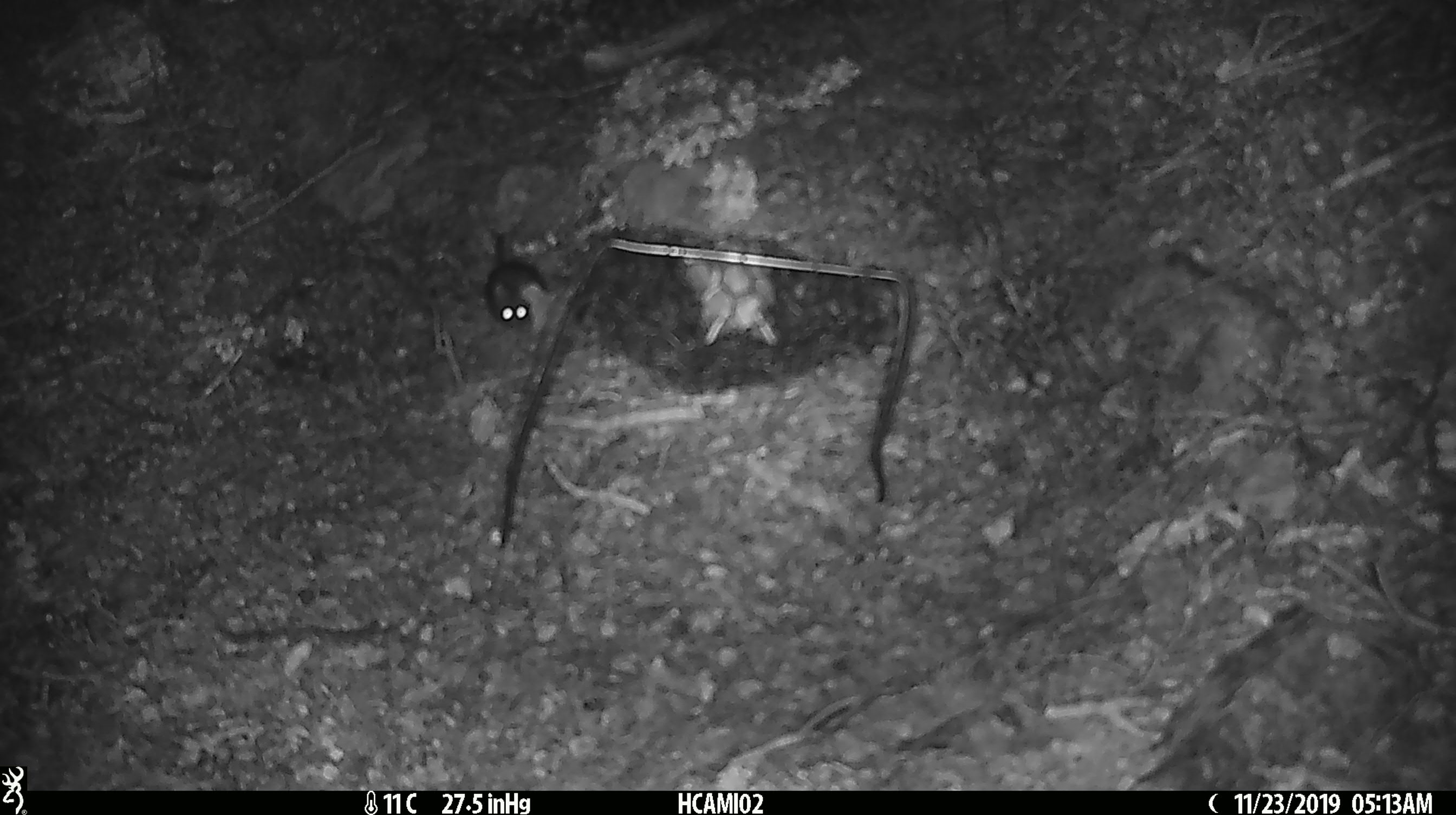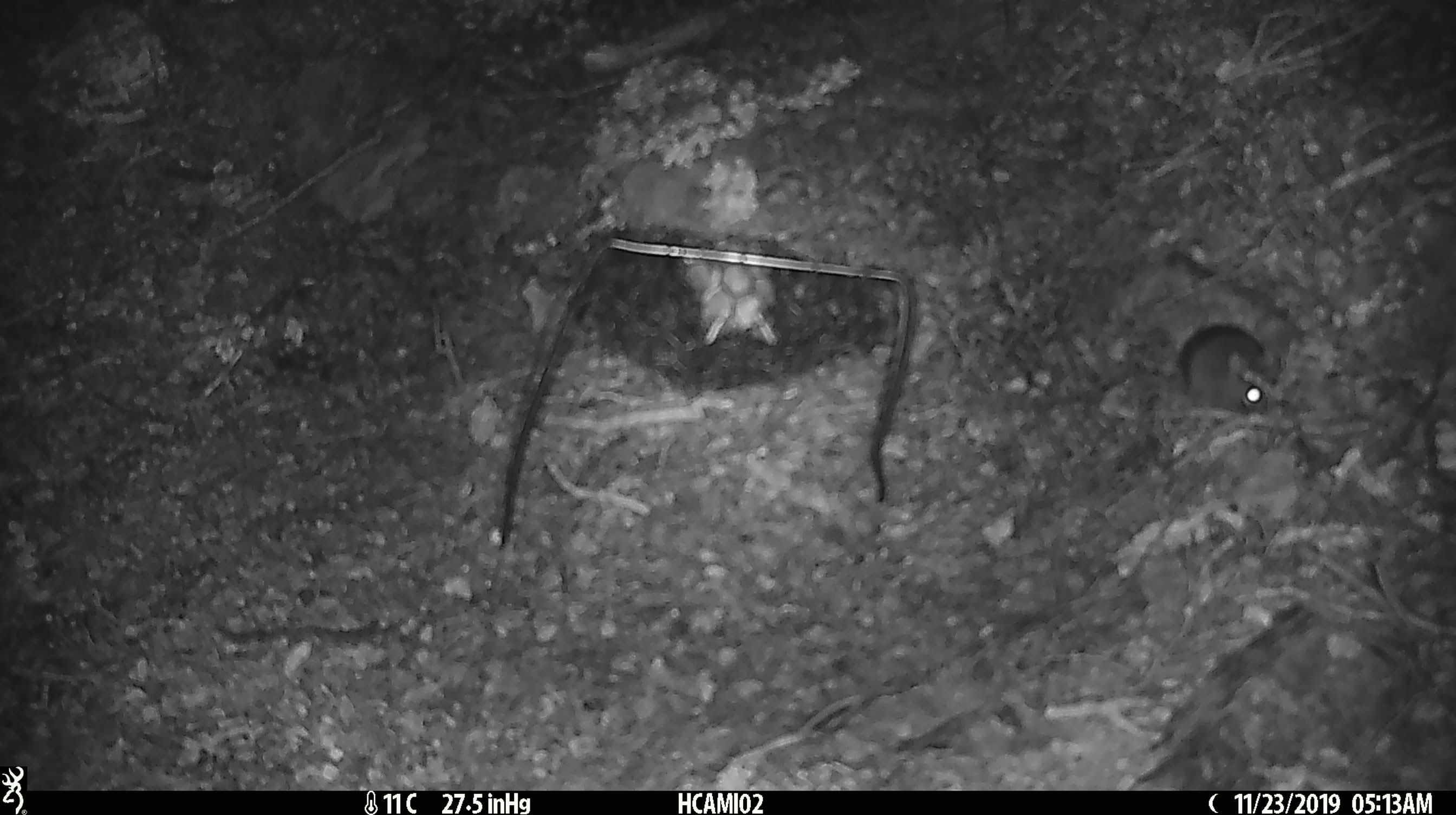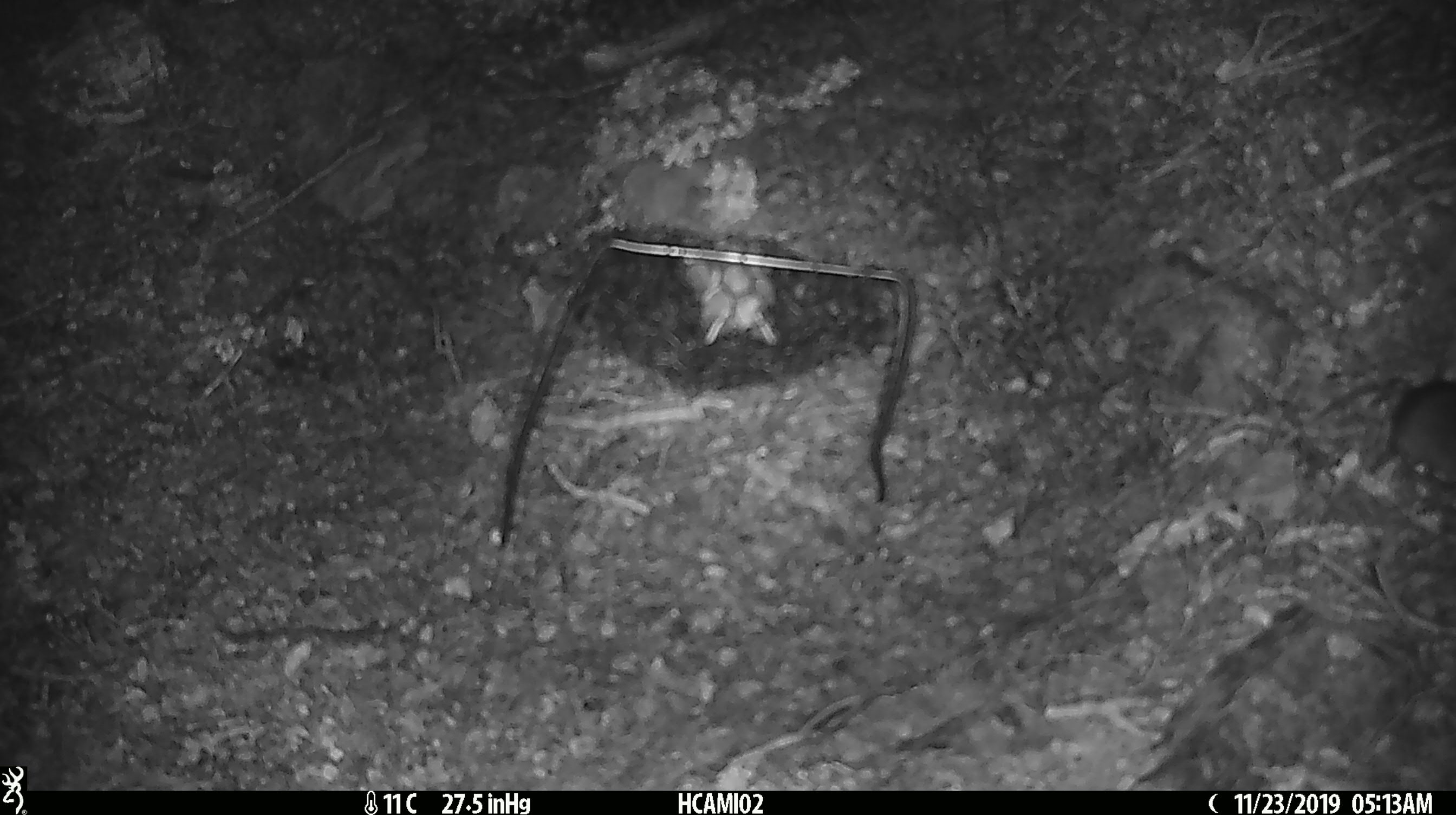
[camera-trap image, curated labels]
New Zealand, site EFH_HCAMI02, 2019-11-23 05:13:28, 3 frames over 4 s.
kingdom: Animalia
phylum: Chordata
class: Mammalia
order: Rodentia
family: Muridae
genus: Mus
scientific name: Mus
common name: mouse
Mouse (Mus).